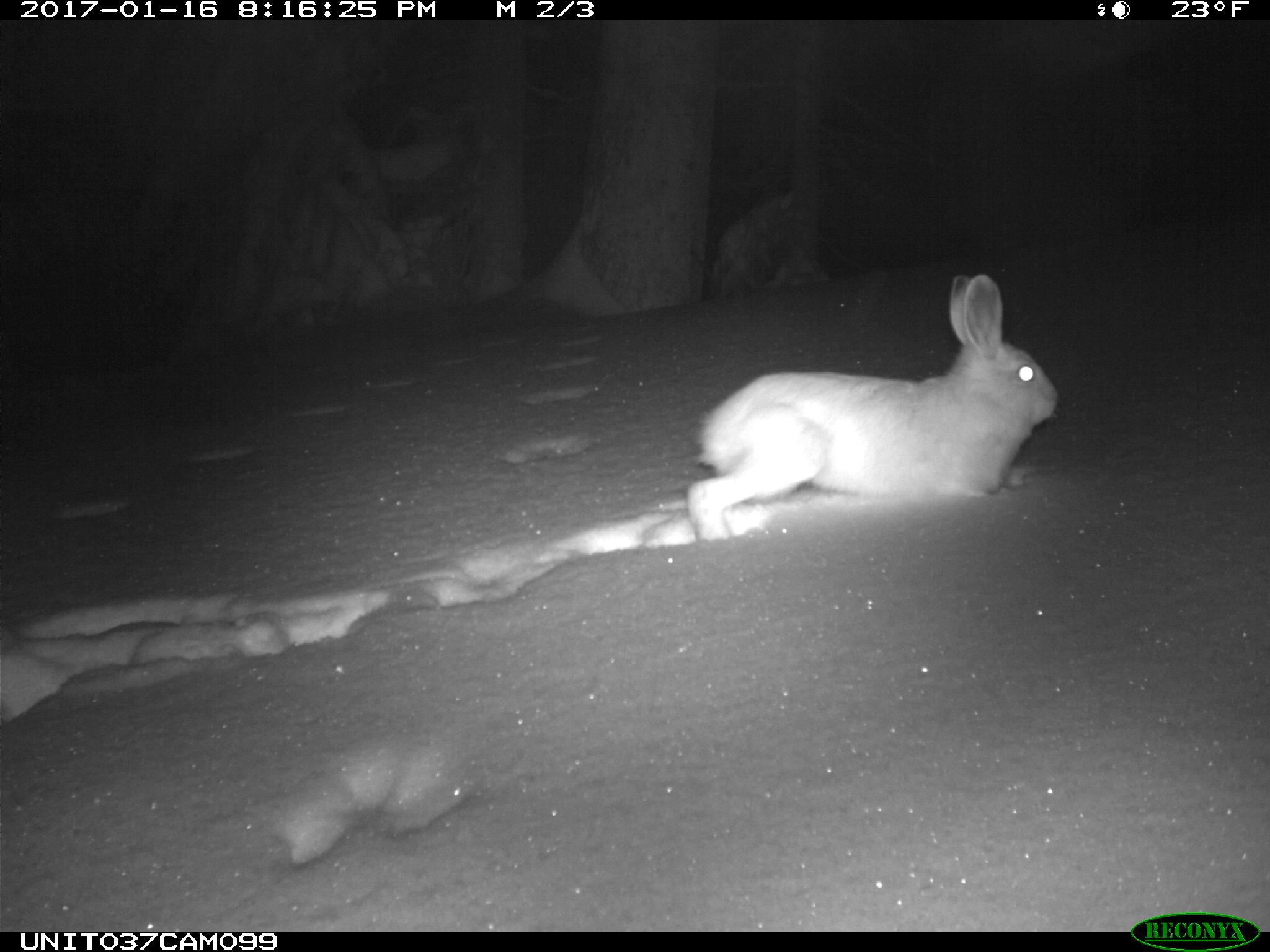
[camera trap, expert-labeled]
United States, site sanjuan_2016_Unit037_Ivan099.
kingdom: Animalia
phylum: Chordata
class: Mammalia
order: Lagomorpha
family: Leporidae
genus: Lepus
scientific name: Lepus americanus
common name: snowshoe hare